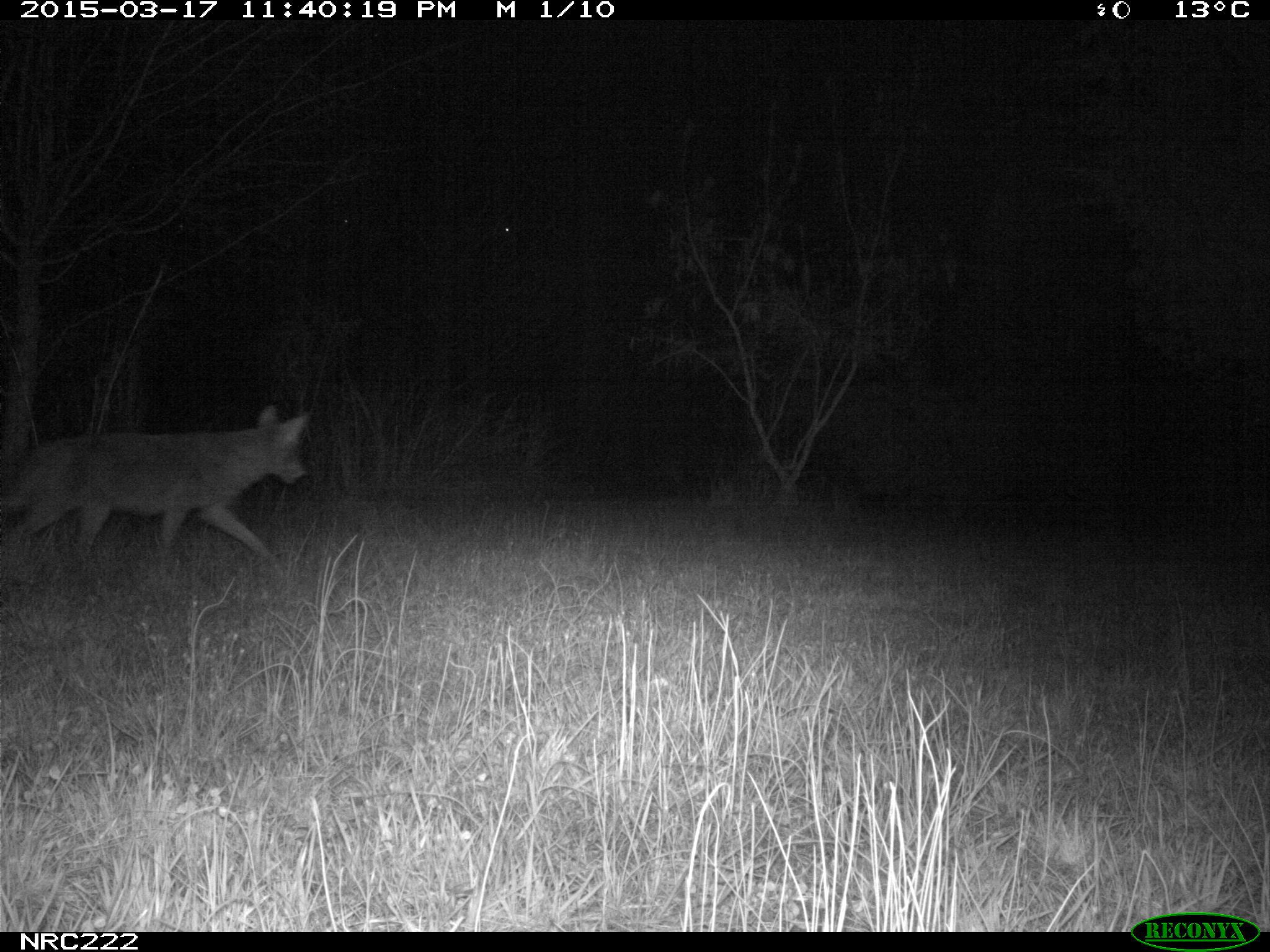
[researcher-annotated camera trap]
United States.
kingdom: Animalia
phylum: Chordata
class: Mammalia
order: Carnivora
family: Canidae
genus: Canis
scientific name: Canis latrans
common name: coyote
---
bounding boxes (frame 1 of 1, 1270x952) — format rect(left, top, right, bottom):
Coyote: rect(9, 404, 329, 597)